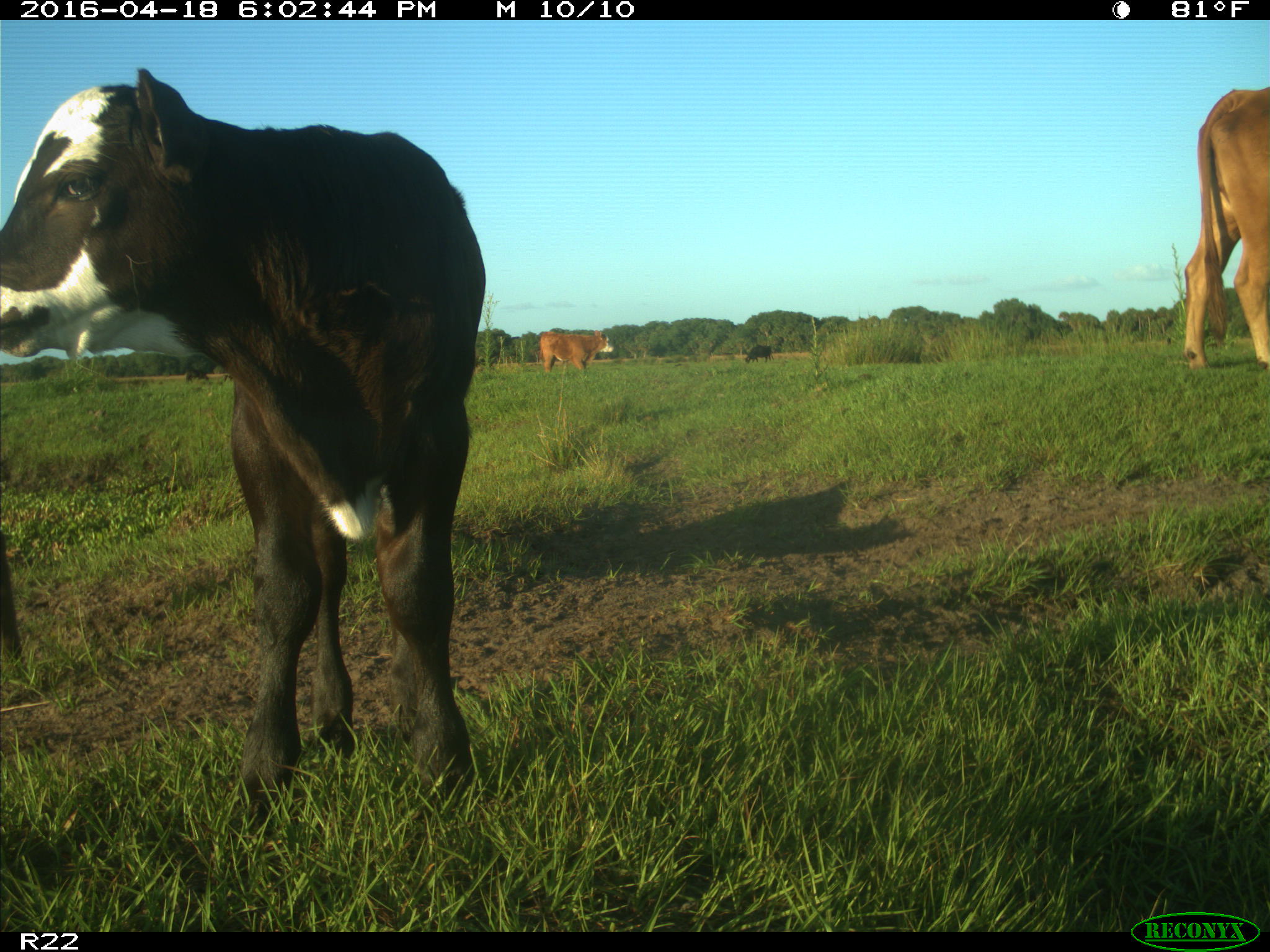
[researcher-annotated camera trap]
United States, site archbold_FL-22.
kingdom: Animalia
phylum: Chordata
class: Mammalia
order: Artiodactyla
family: Bovidae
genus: Bos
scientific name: Bos taurus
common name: domestic cow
Bos taurus (domestic cow).